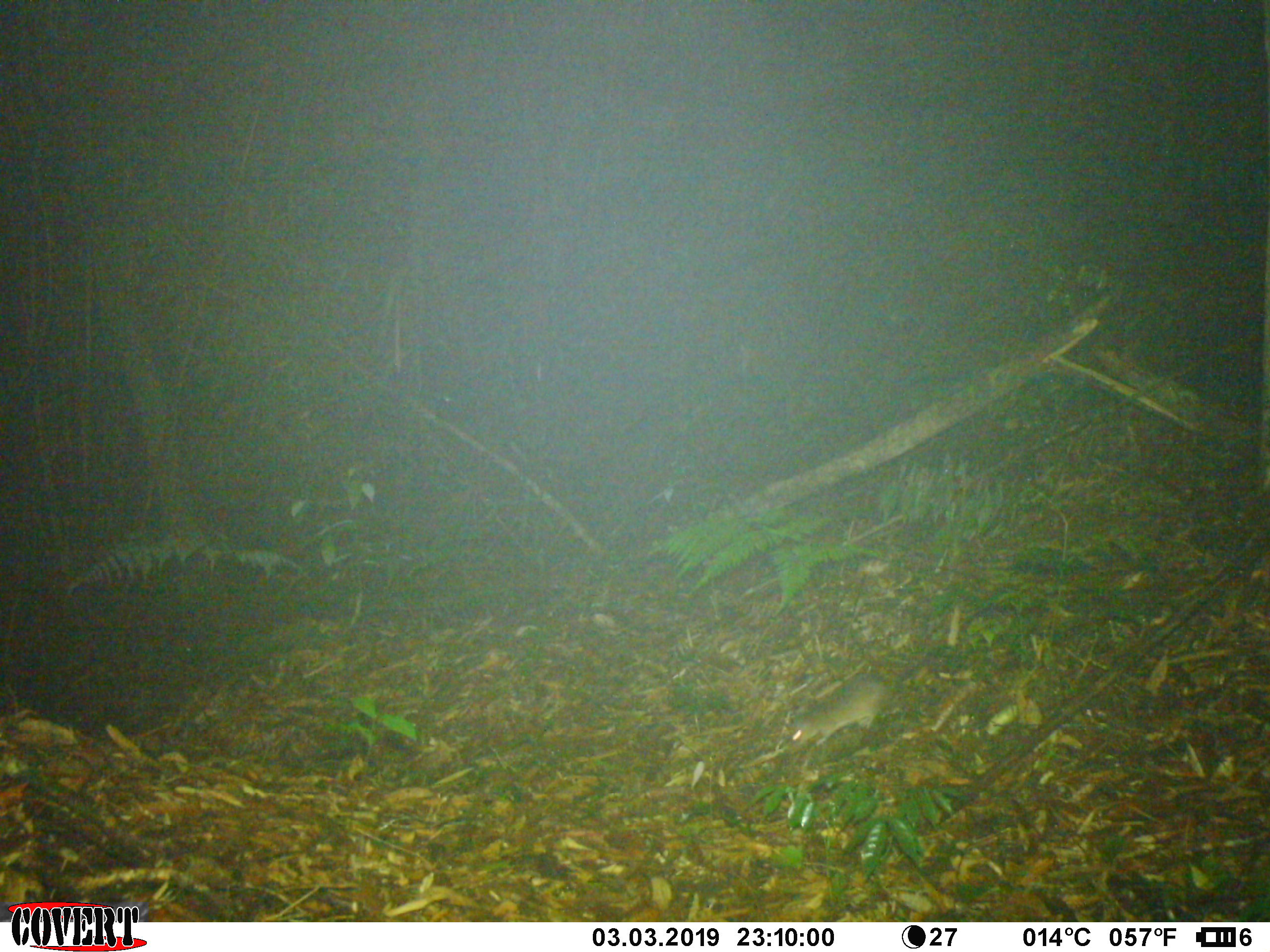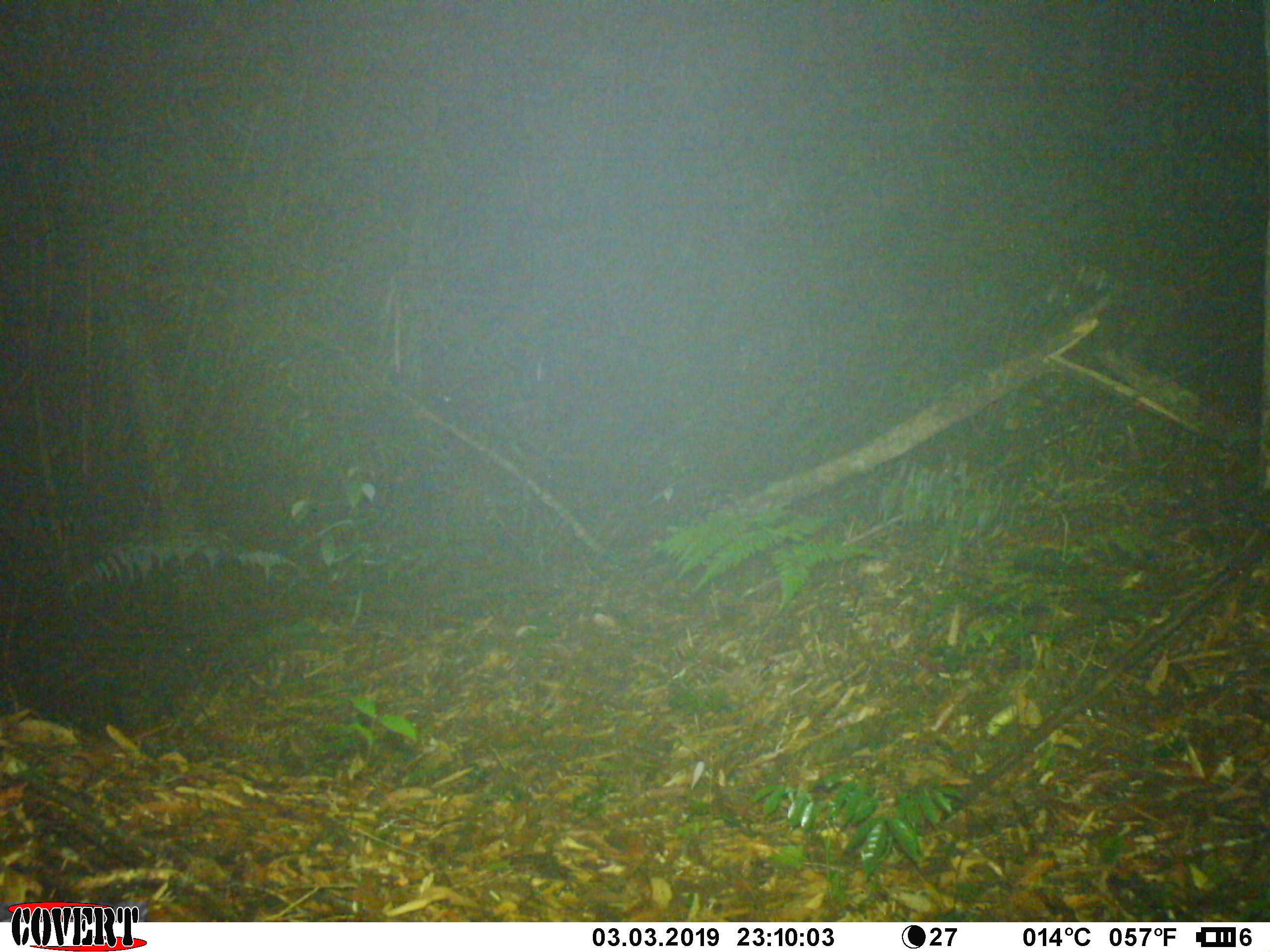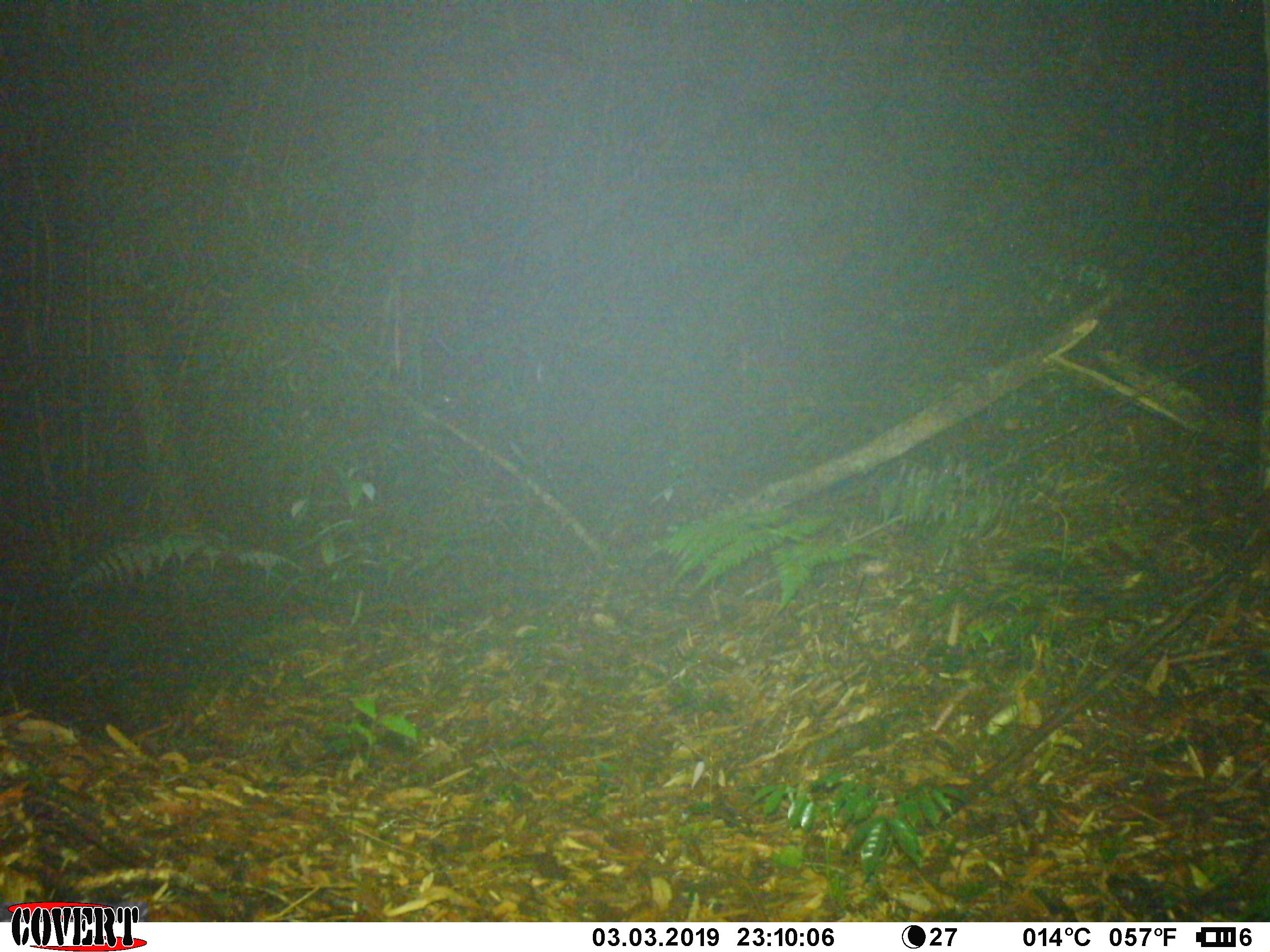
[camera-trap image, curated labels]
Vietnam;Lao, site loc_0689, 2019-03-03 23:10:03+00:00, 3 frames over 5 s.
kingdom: Animalia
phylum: Chordata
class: Mammalia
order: Rodentia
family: Muridae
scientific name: Muridae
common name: old-world mice and rats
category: unidentified murid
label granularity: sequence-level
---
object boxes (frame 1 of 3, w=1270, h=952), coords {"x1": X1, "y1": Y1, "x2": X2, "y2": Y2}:
unidentified murid: {"x1": 787, "y1": 603, "x2": 994, "y2": 745}